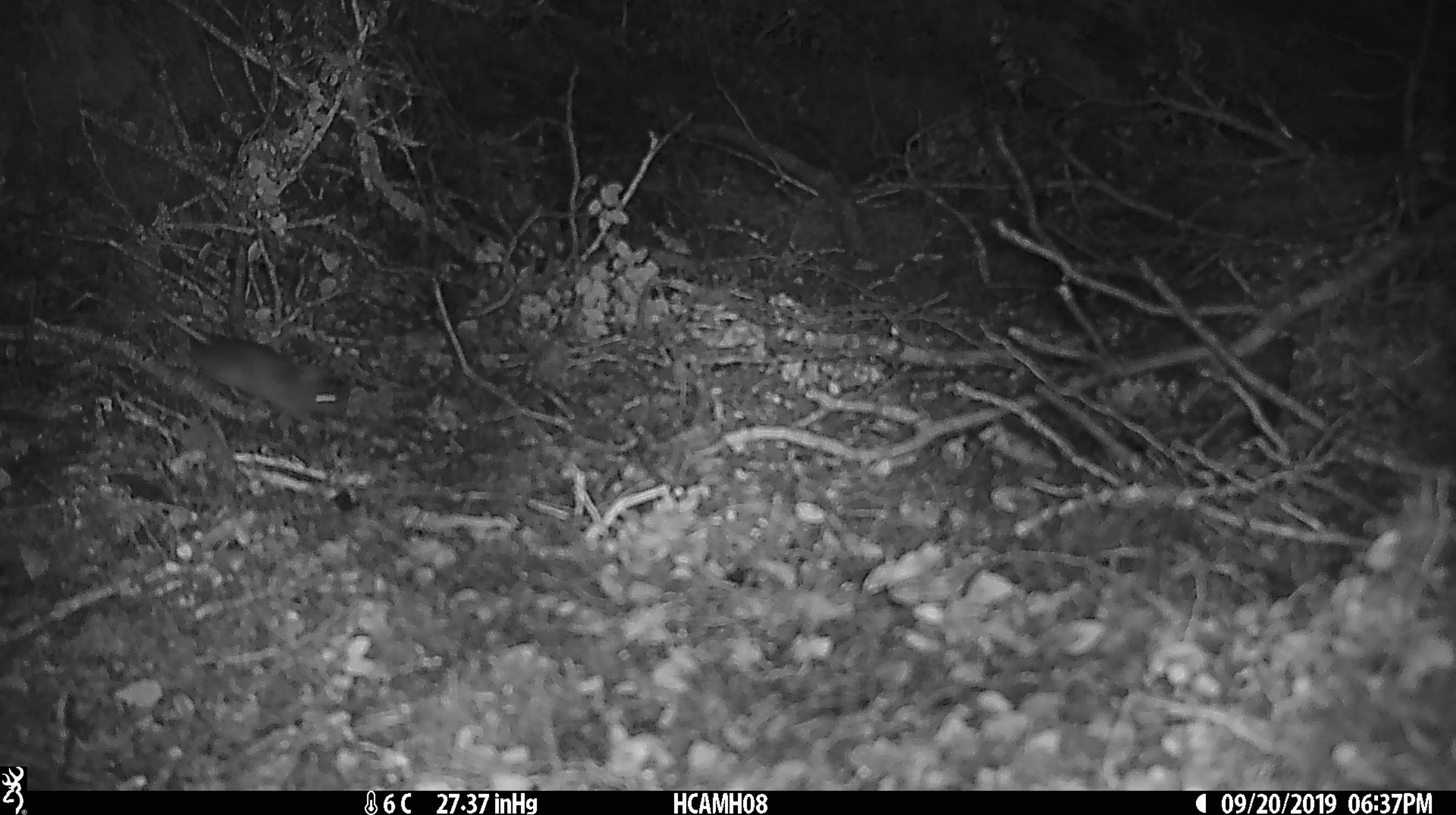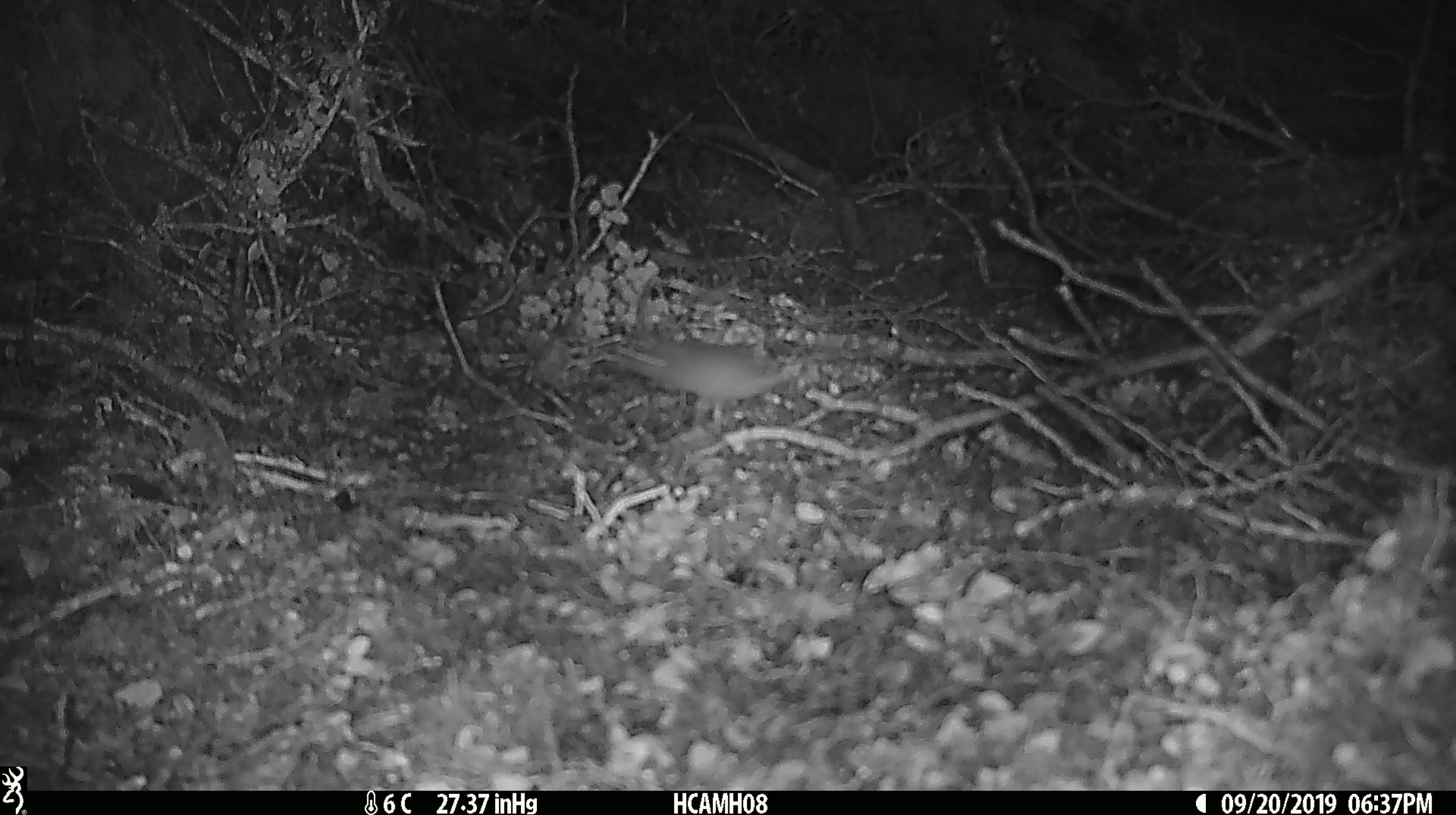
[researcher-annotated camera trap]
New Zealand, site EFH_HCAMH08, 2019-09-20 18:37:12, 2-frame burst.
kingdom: Animalia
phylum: Chordata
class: Mammalia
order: Rodentia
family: Muridae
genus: Mus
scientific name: Mus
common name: mouse